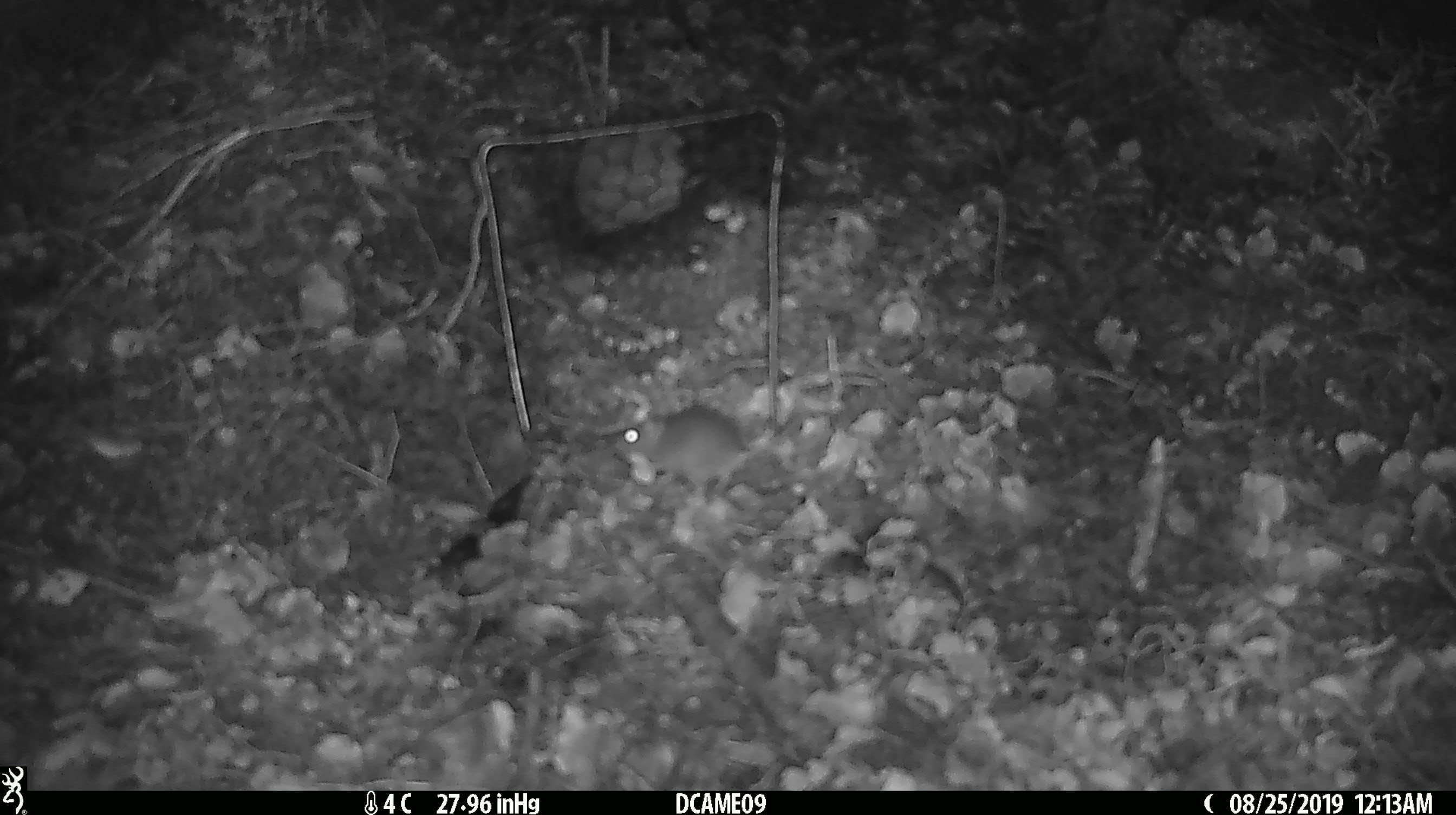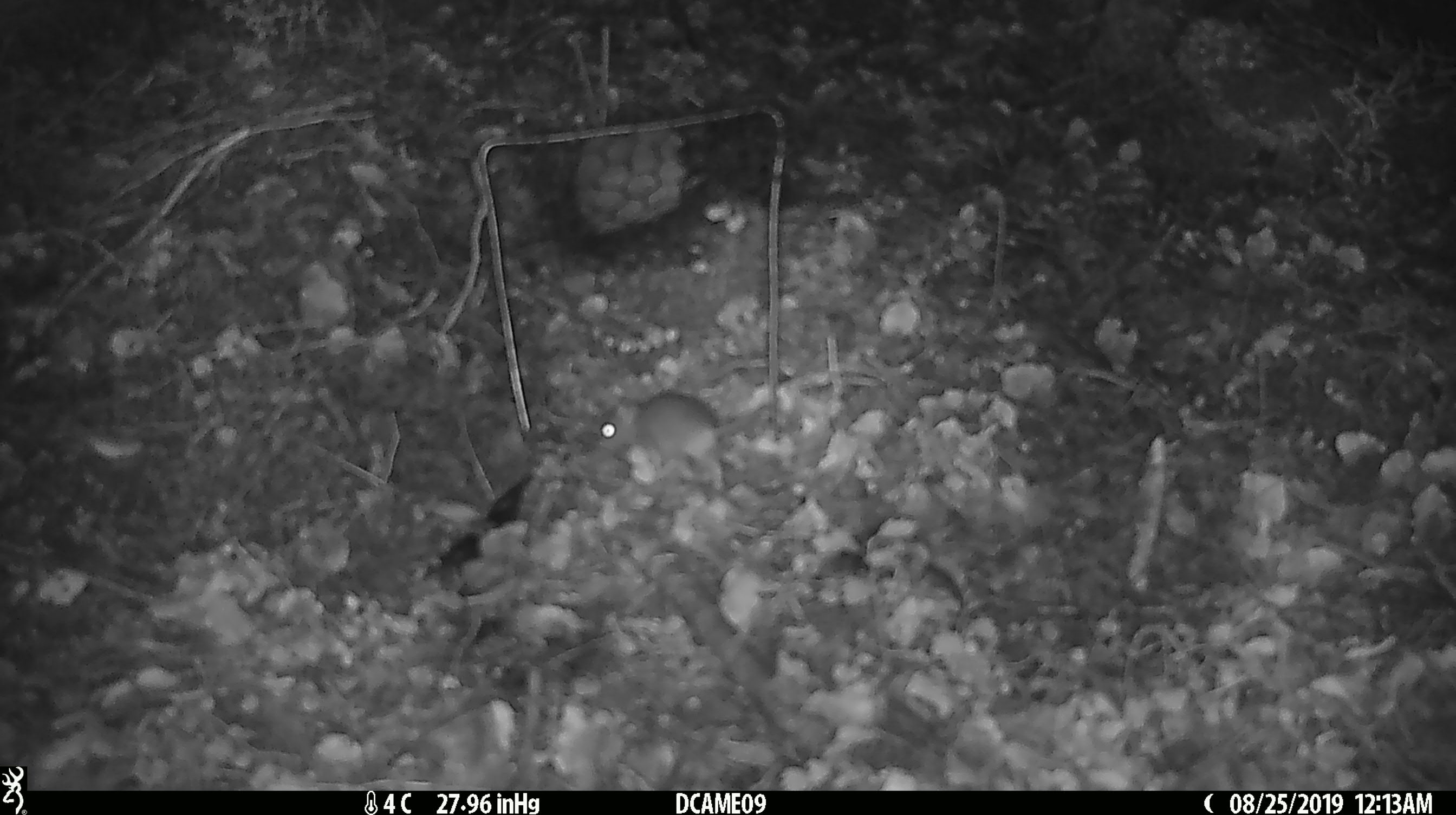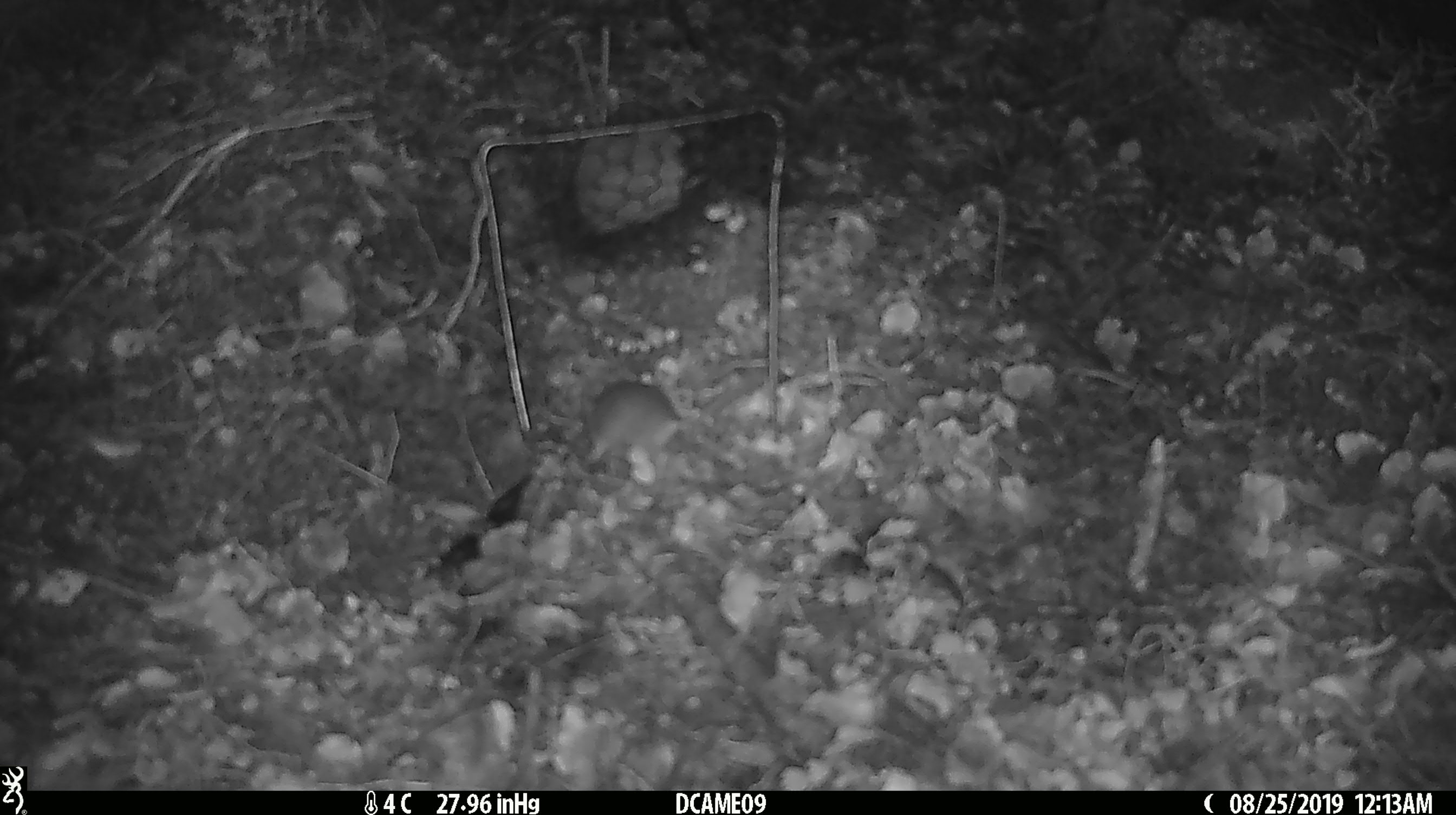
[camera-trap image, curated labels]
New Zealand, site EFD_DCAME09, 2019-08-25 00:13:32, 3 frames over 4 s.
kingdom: Animalia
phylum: Chordata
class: Mammalia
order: Rodentia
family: Muridae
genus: Mus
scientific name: Mus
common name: mouse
Mouse (Mus).